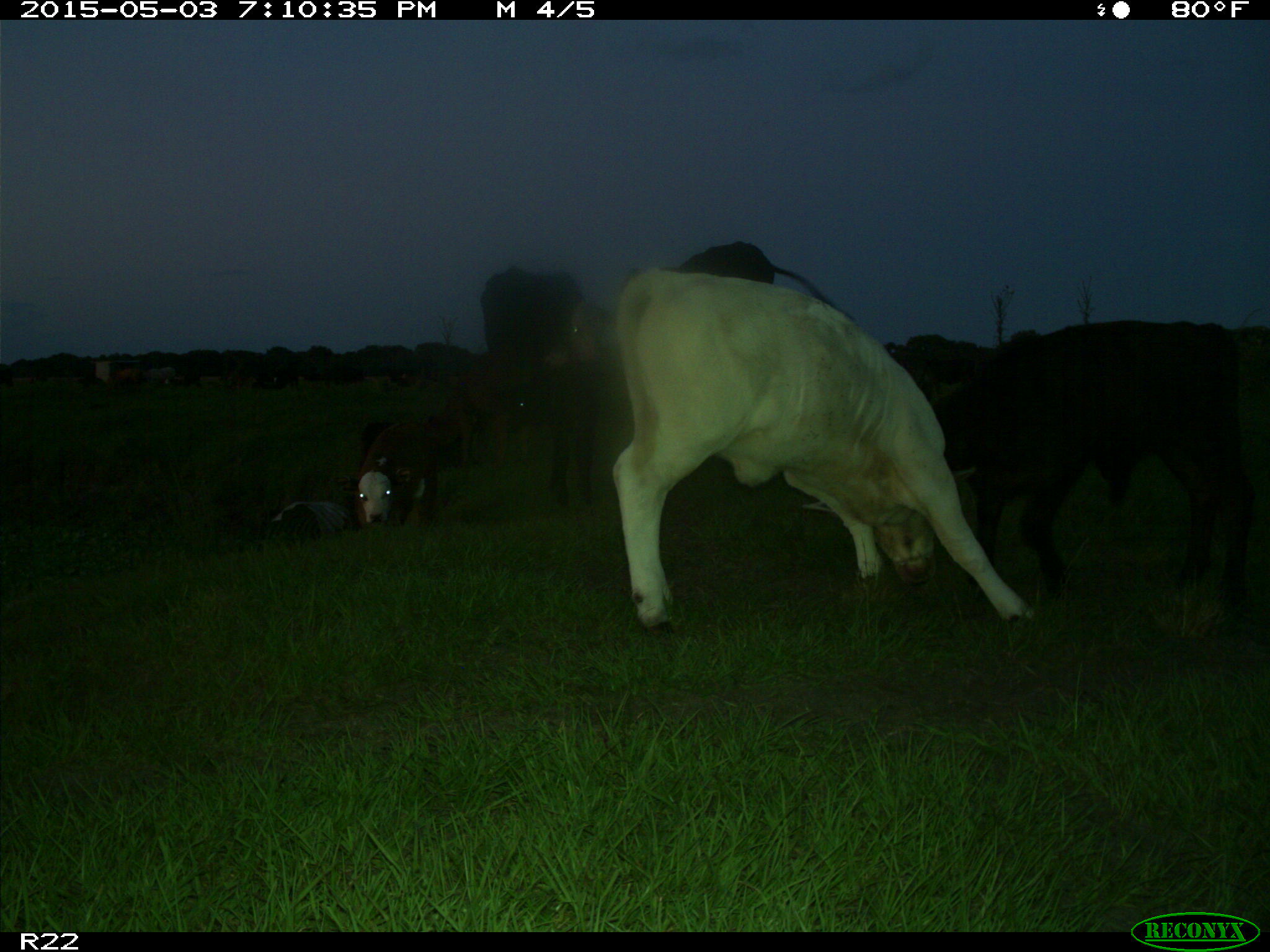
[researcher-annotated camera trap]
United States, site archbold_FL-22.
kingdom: Animalia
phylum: Chordata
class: Mammalia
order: Artiodactyla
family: Bovidae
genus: Bos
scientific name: Bos taurus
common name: domestic cow